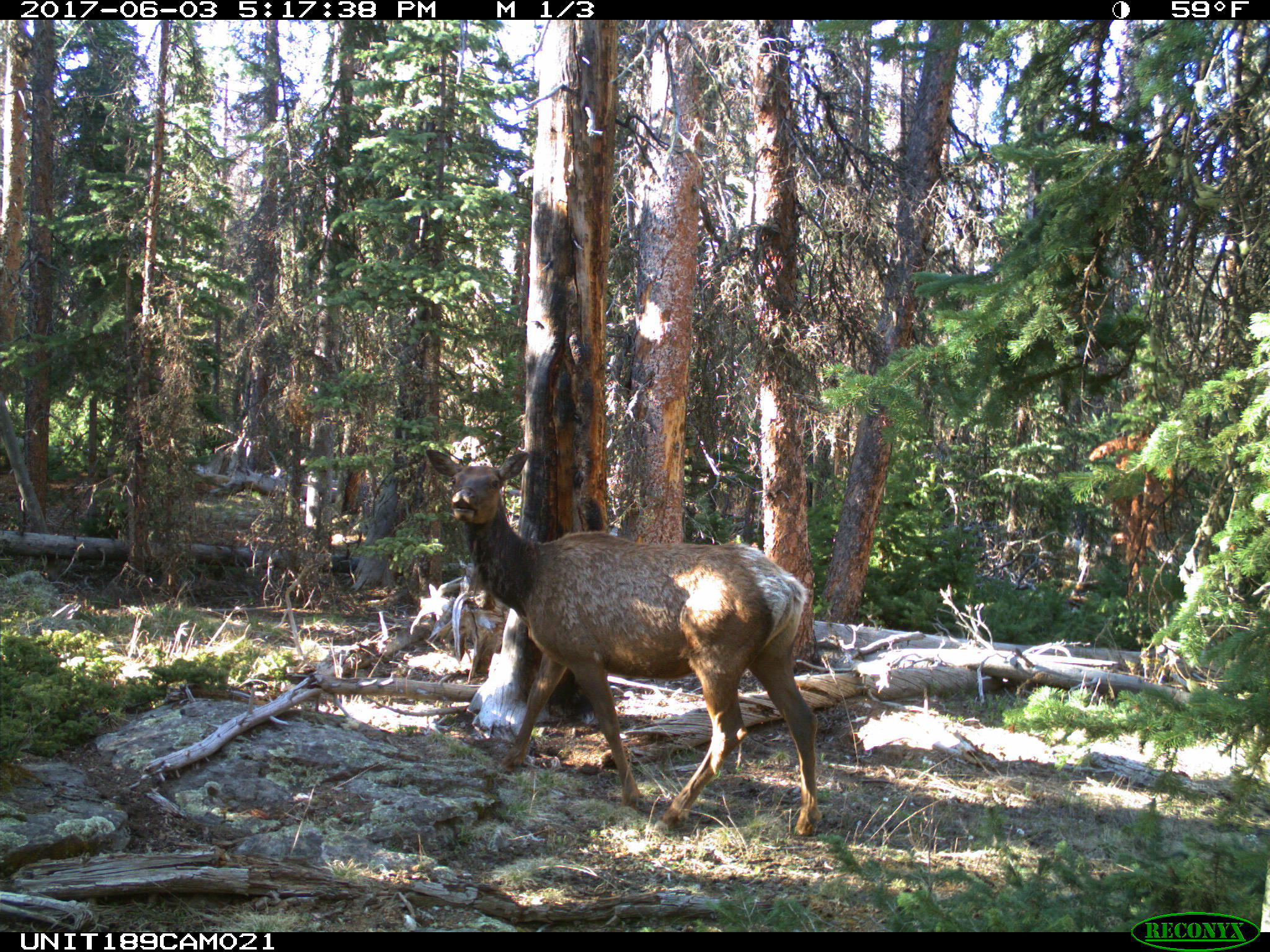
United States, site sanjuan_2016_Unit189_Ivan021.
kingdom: Animalia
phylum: Chordata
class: Mammalia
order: Artiodactyla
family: Cervidae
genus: Cervus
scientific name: Cervus elaphus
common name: red deer